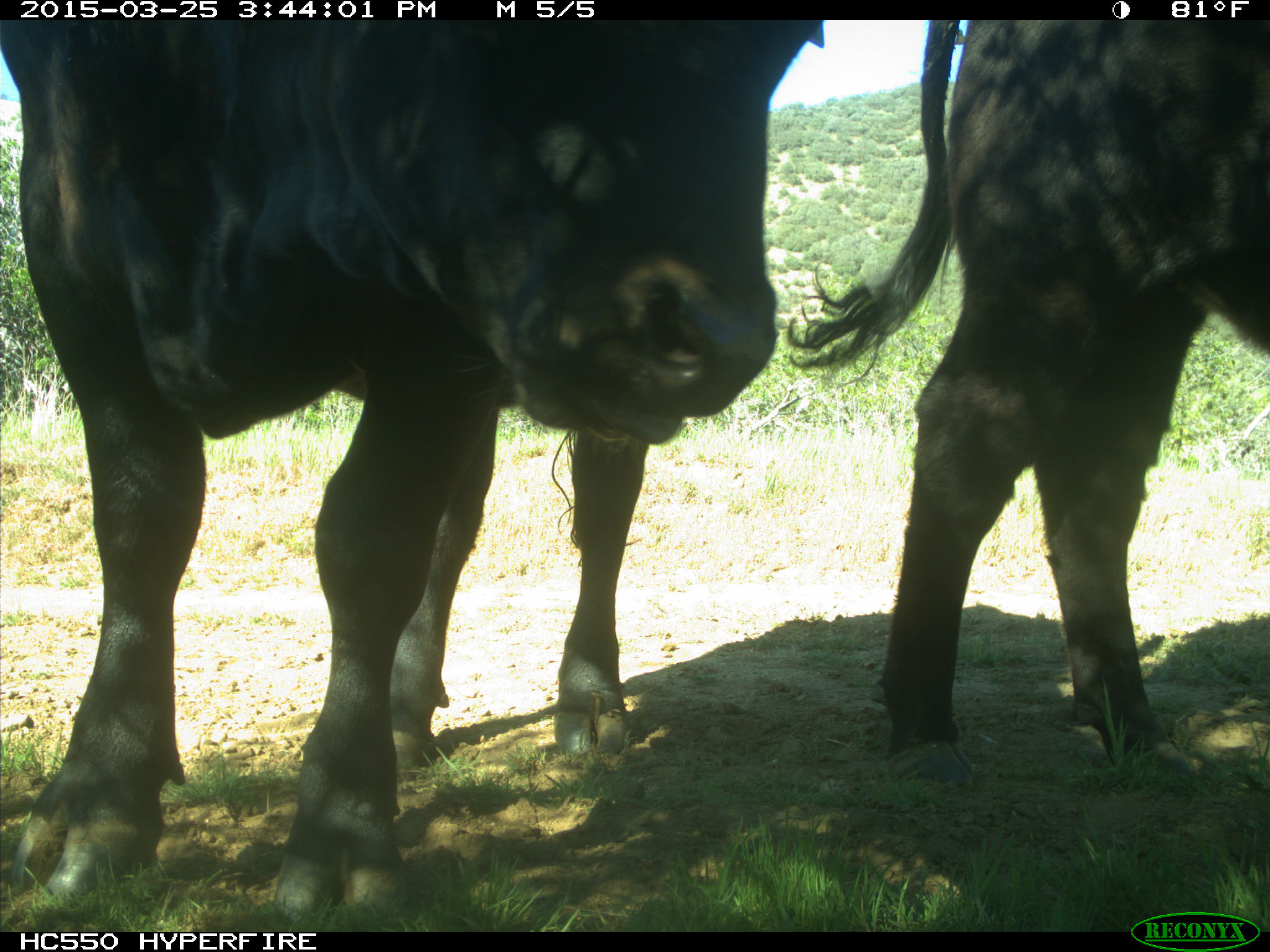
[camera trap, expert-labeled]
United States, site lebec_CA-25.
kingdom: Animalia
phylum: Chordata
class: Mammalia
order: Artiodactyla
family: Bovidae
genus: Bos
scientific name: Bos taurus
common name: domestic cow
Bos taurus (domestic cow).